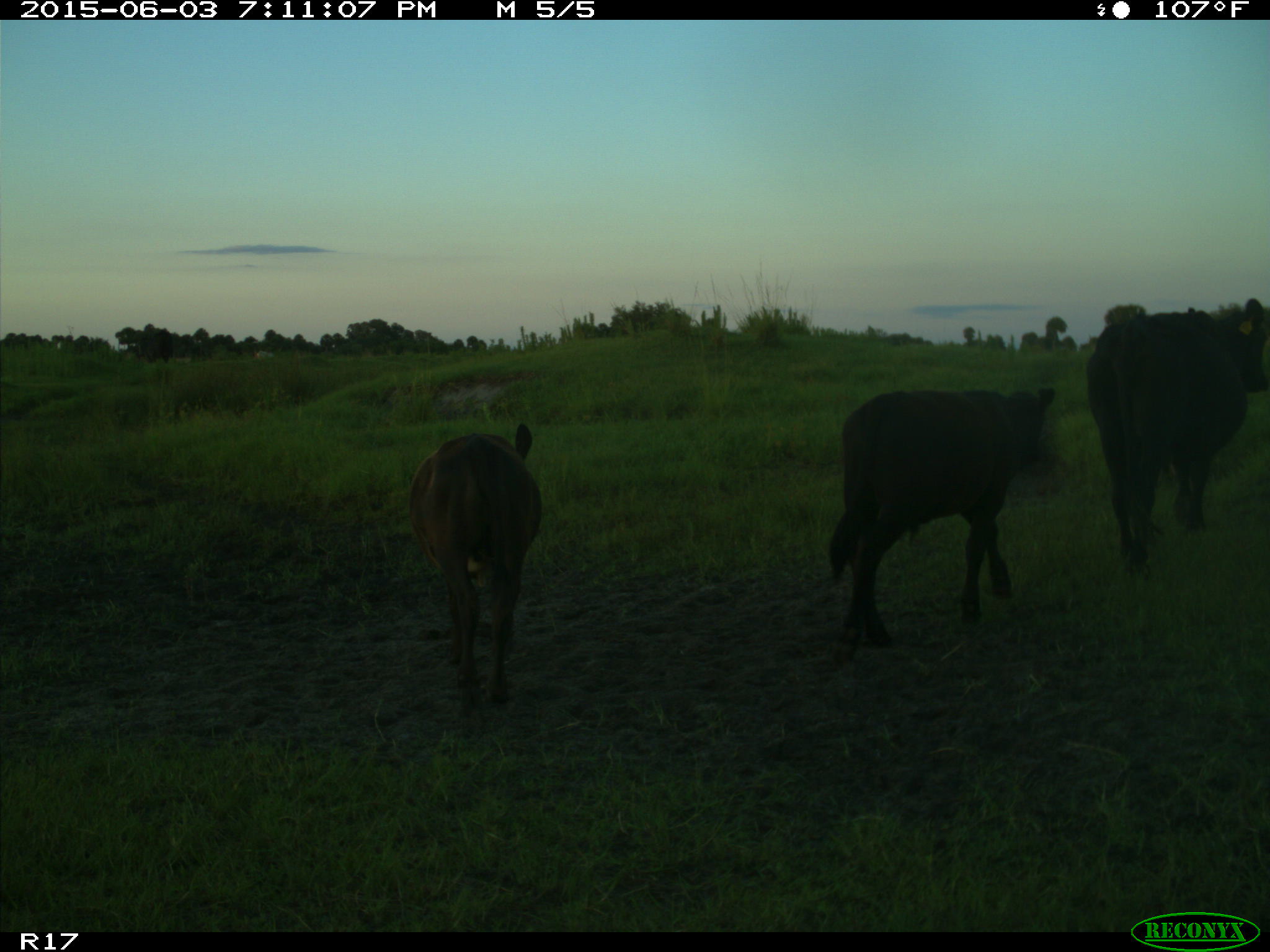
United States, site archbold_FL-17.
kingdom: Animalia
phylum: Chordata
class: Mammalia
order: Artiodactyla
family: Bovidae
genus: Bos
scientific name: Bos taurus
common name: domestic cow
Bos taurus (domestic cow).